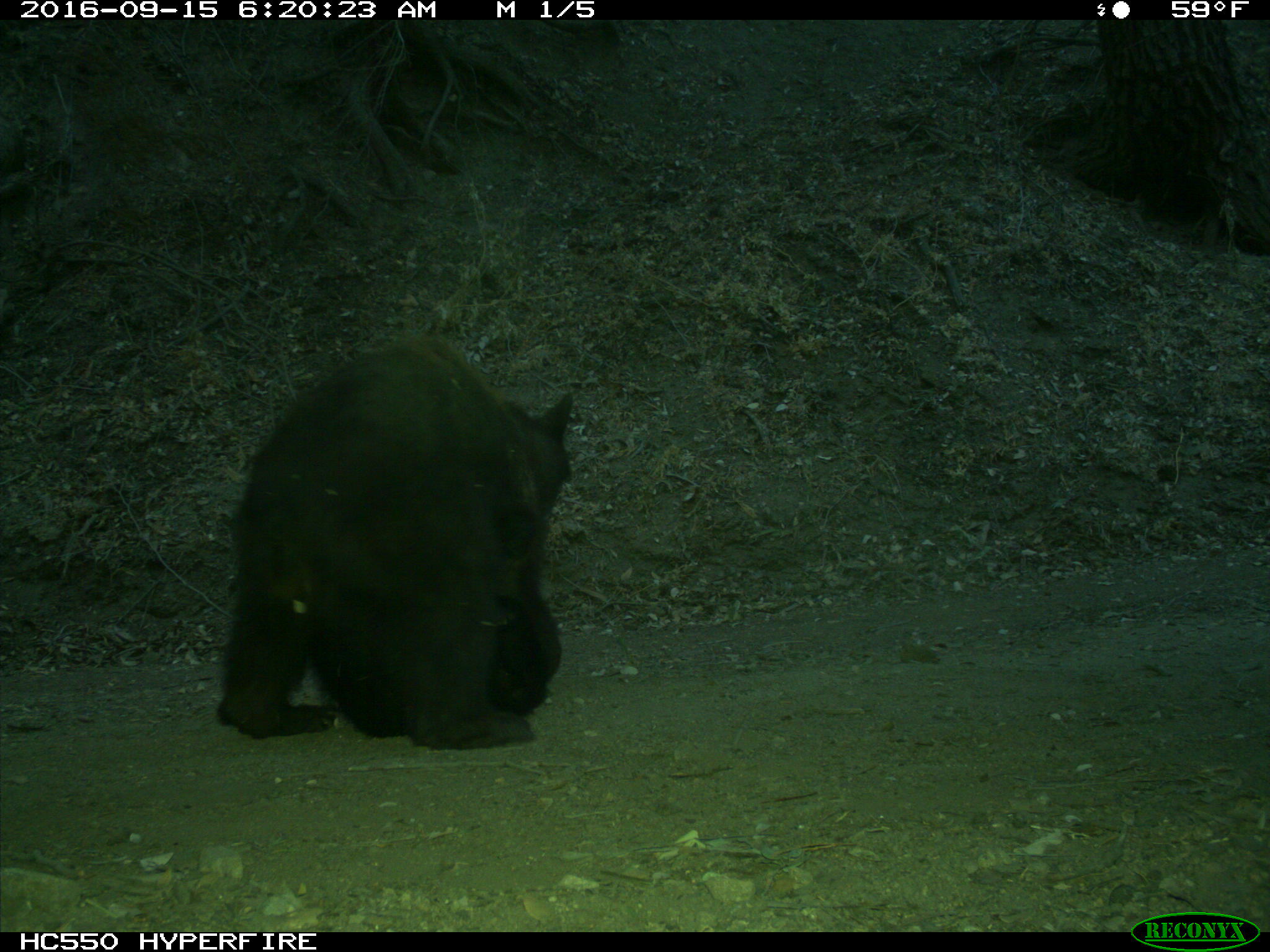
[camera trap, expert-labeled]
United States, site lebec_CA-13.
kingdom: Animalia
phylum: Chordata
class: Mammalia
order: Carnivora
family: Ursidae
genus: Ursus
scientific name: Ursus americanus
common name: american black bear